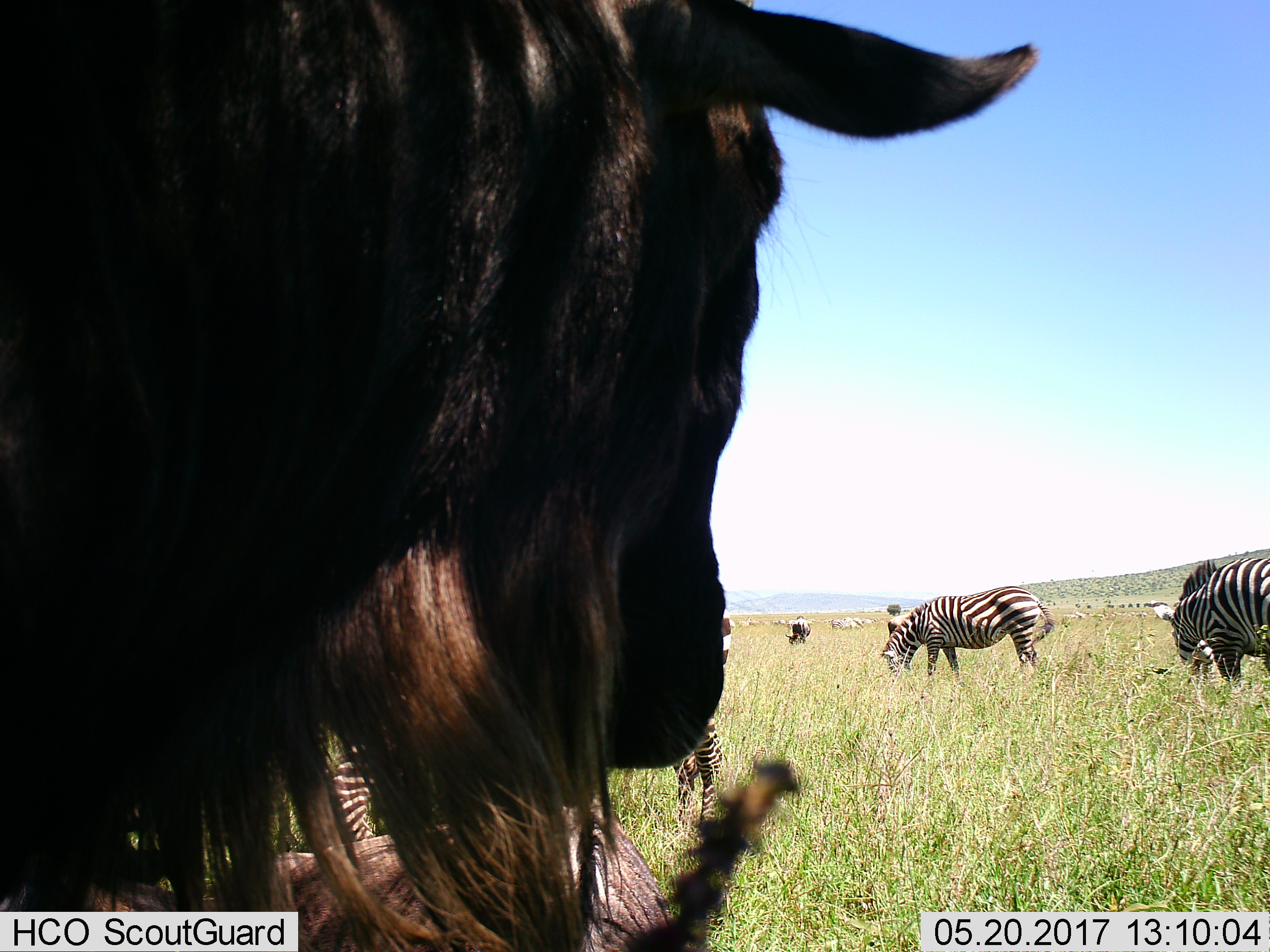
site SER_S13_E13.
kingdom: Animalia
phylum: Chordata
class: Mammalia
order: Artiodactyla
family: Bovidae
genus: Connochaetes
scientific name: Connochaetes taurinus taurinus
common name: blue wildebeest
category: wildebeestblue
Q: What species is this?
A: Wildebeestblue (blue wildebeest) (Connochaetes taurinus taurinus).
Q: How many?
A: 1.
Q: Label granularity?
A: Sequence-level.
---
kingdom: Animalia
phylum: Chordata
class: Mammalia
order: Perissodactyla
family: Equidae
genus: Equus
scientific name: Equus quagga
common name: plains zebra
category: zebraplains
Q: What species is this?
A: Zebraplains (plains zebra) (Equus quagga).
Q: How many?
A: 4.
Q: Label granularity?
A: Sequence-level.